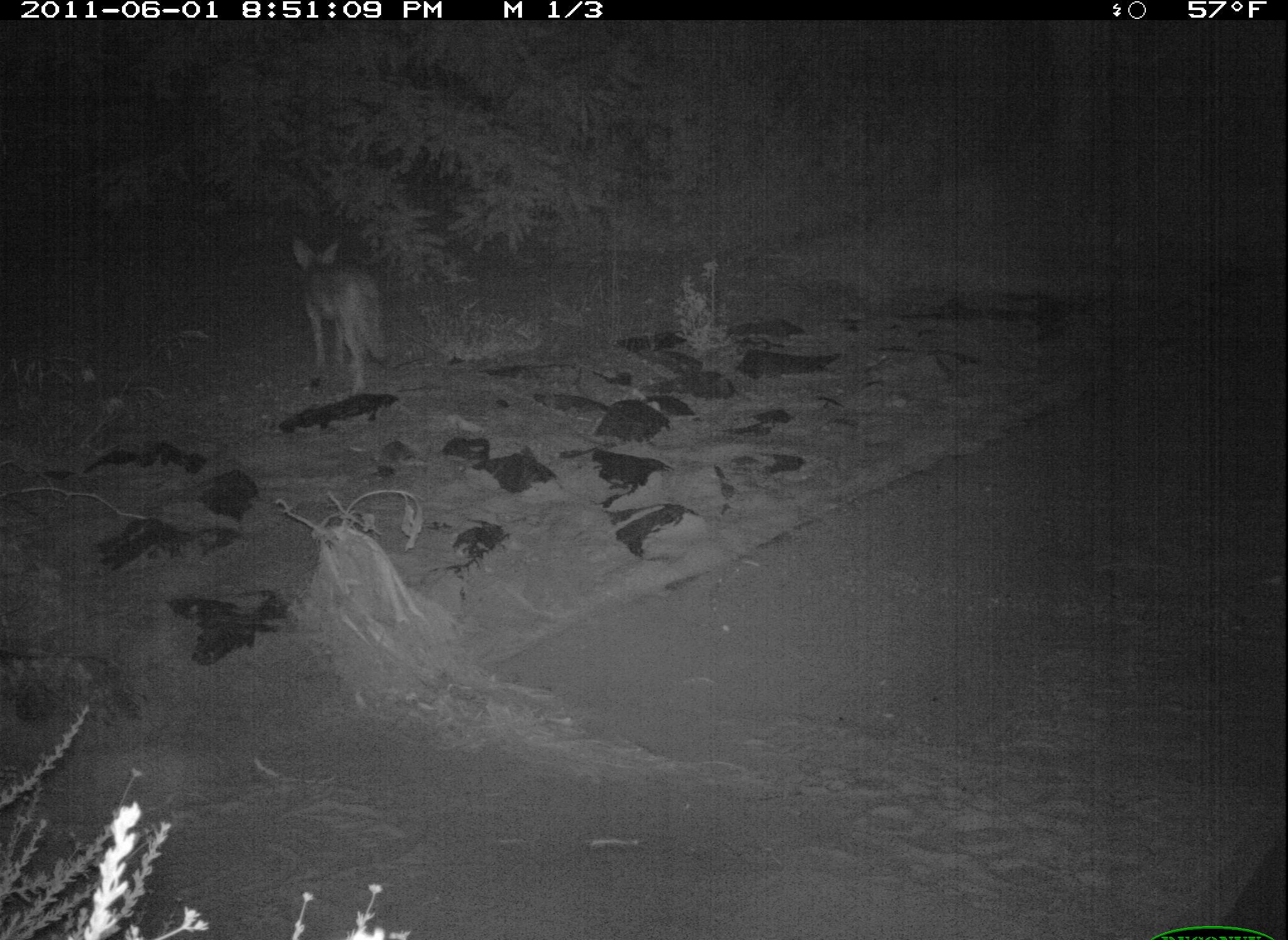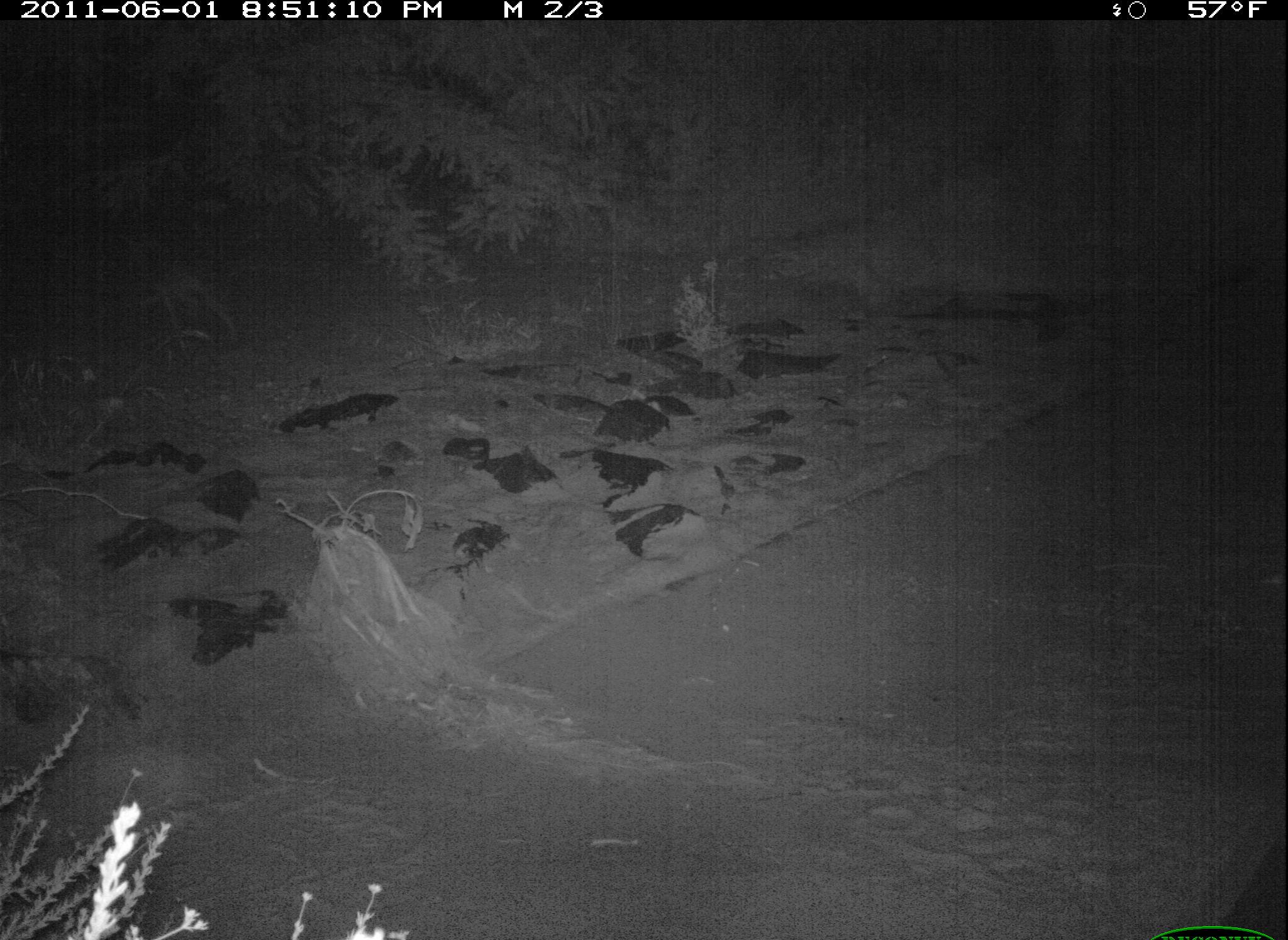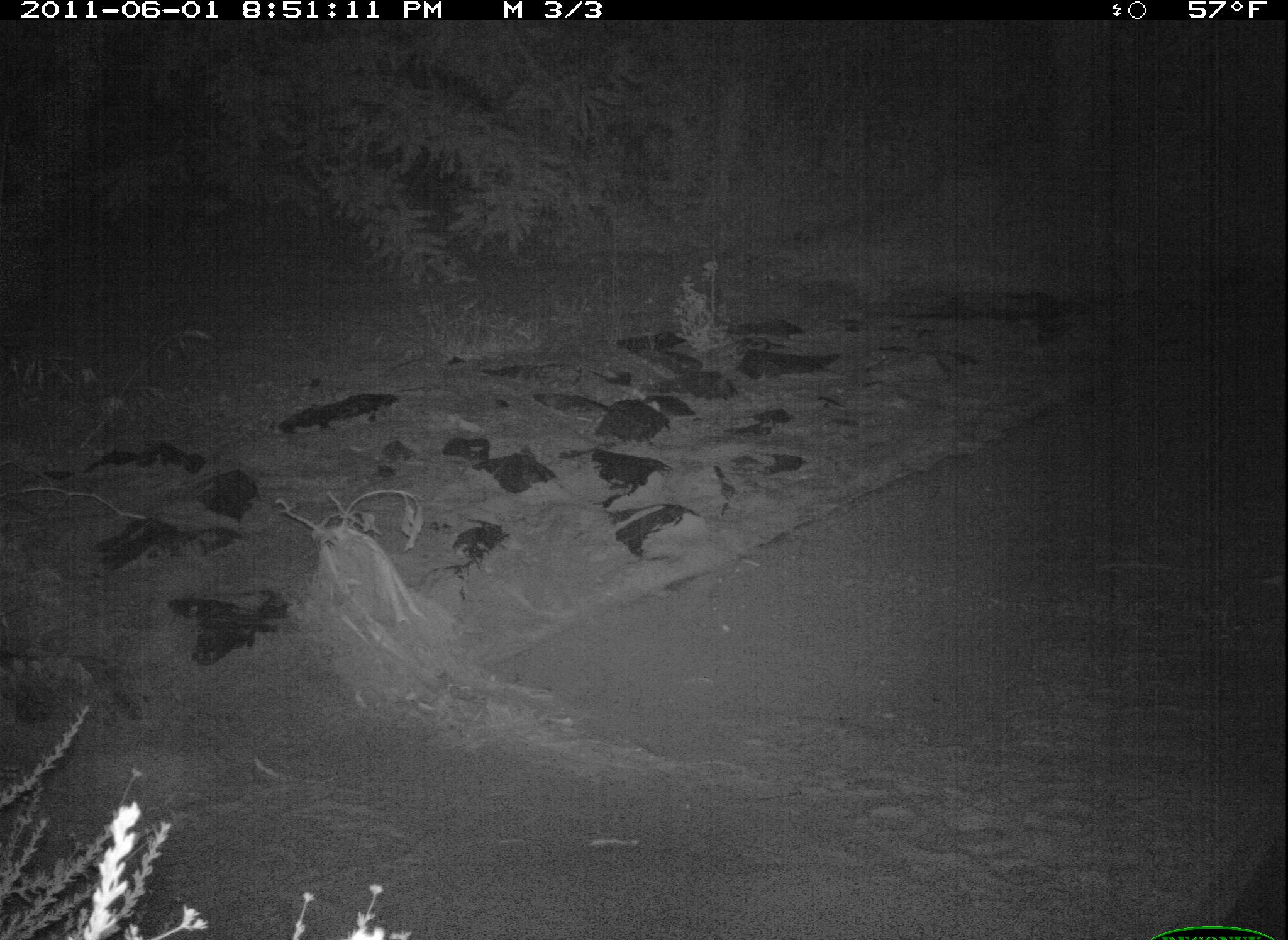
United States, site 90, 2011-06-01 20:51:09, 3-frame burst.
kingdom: Animalia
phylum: Chordata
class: Mammalia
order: Carnivora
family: Canidae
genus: Canis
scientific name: Canis latrans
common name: coyote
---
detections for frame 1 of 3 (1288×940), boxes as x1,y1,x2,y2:
coyote: 280,227,409,406